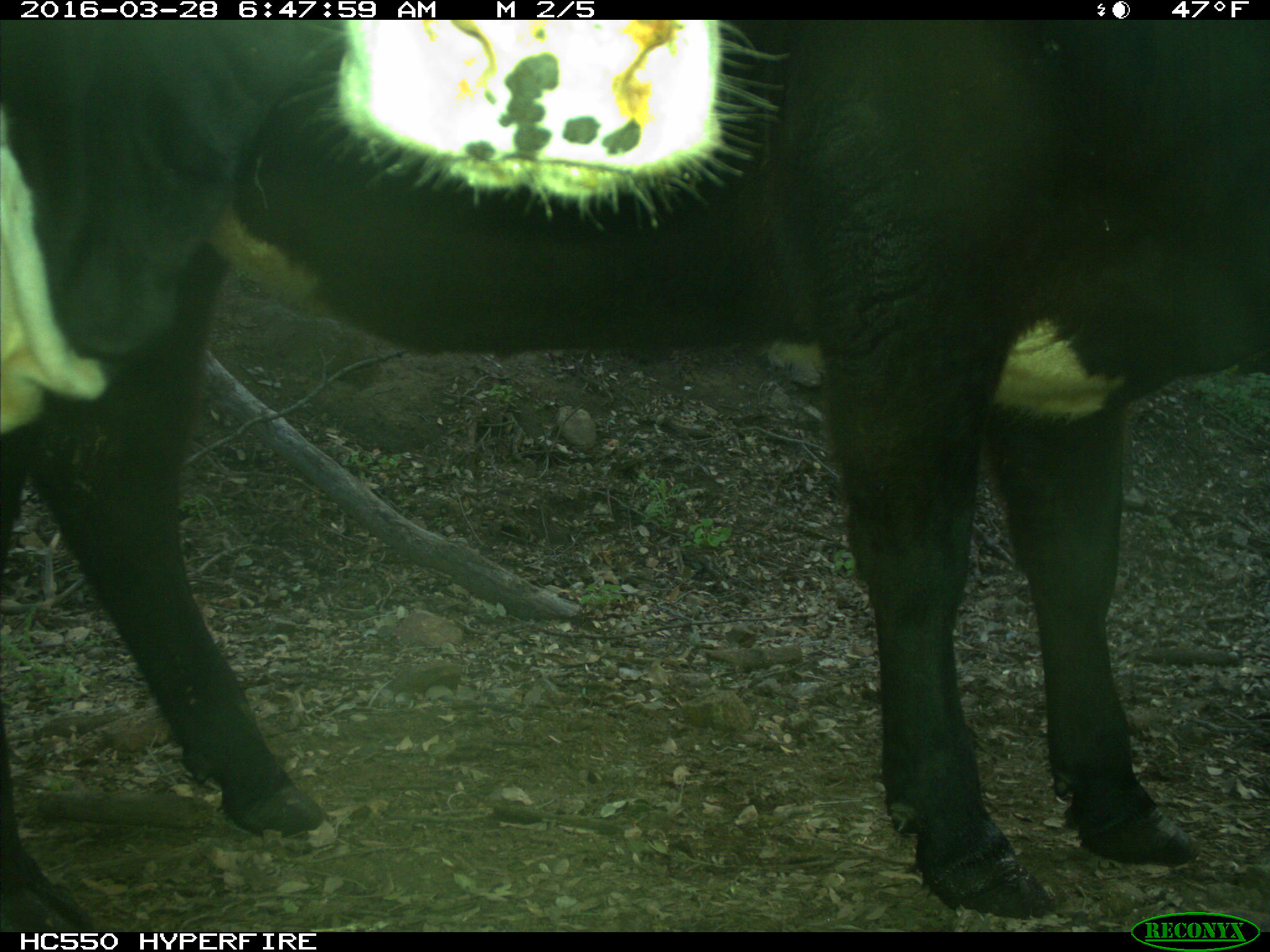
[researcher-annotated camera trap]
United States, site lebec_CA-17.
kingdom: Animalia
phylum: Chordata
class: Mammalia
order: Artiodactyla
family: Bovidae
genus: Bos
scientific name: Bos taurus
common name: domestic cow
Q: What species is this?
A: Bos taurus (domestic cow).